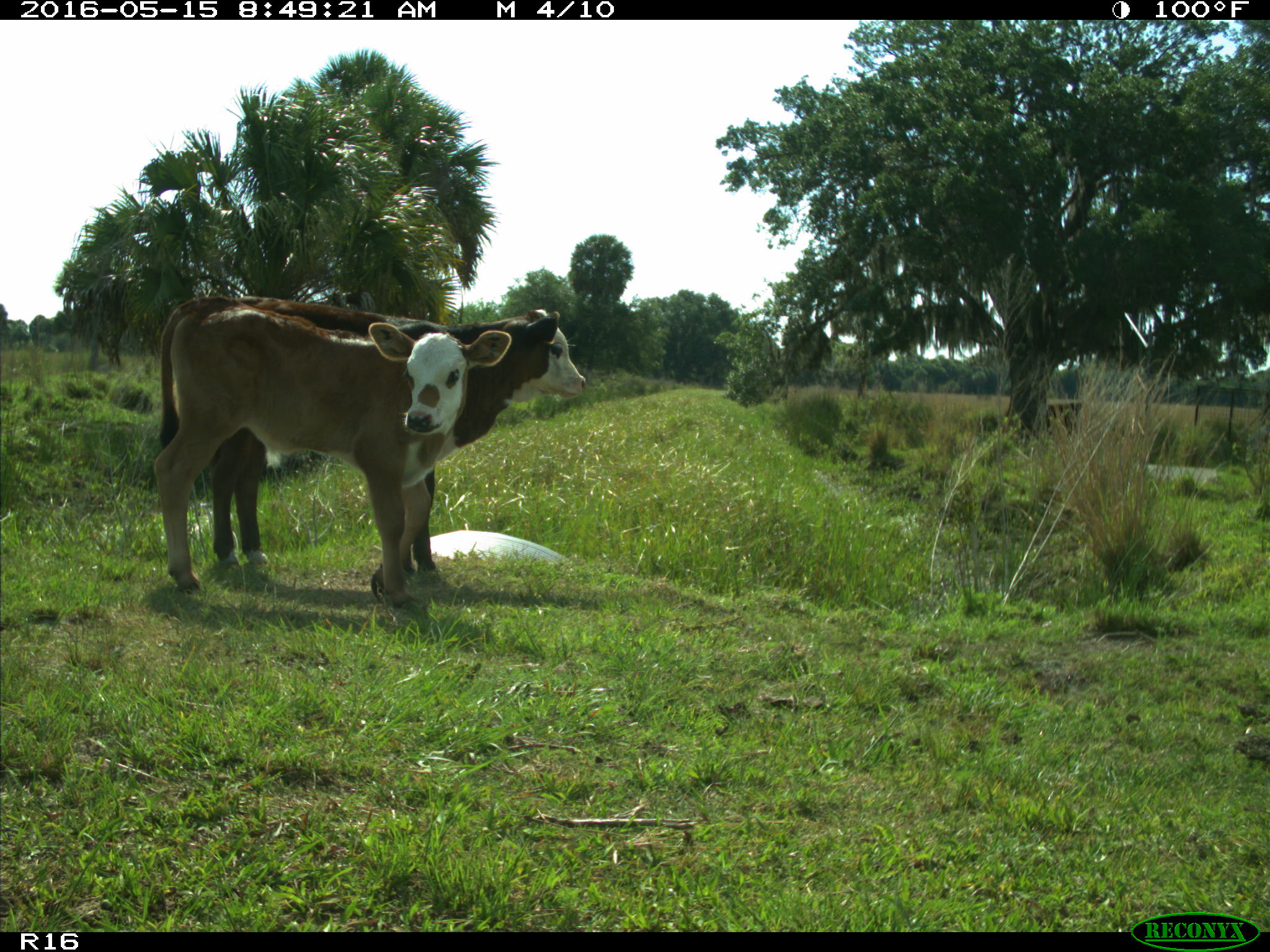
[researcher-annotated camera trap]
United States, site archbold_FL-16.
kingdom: Animalia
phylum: Chordata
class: Mammalia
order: Artiodactyla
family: Bovidae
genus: Bos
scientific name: Bos taurus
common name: domestic cow